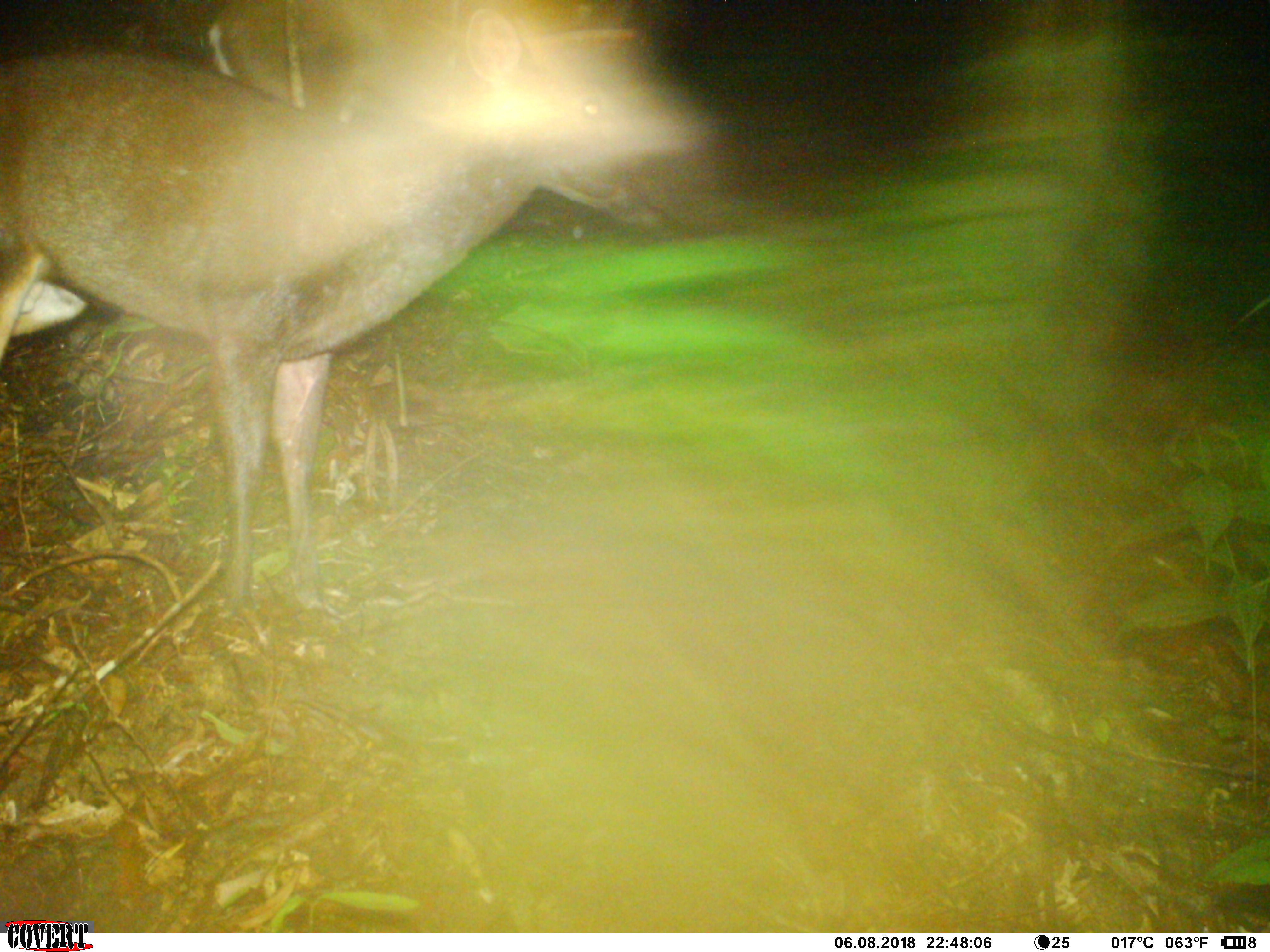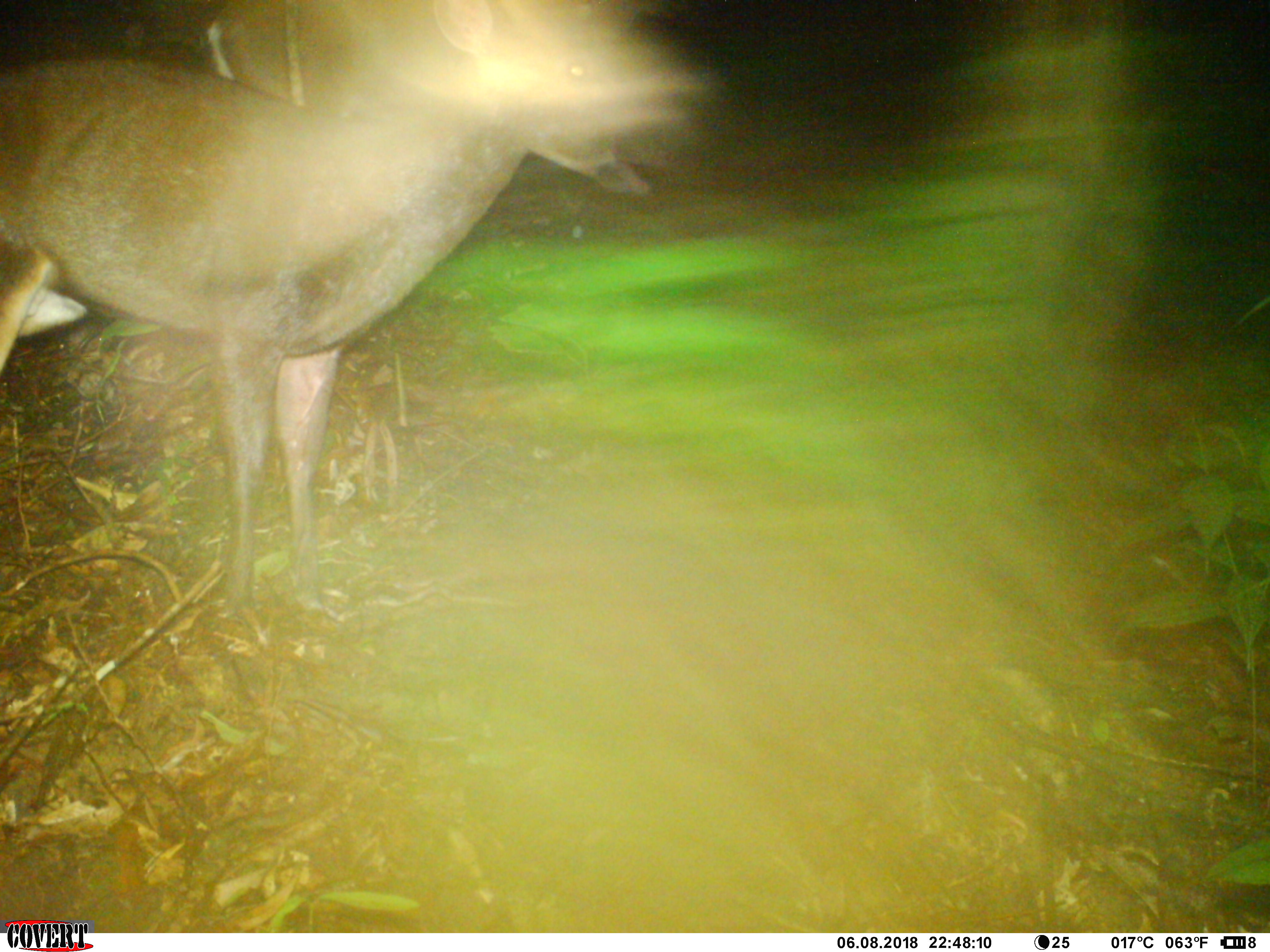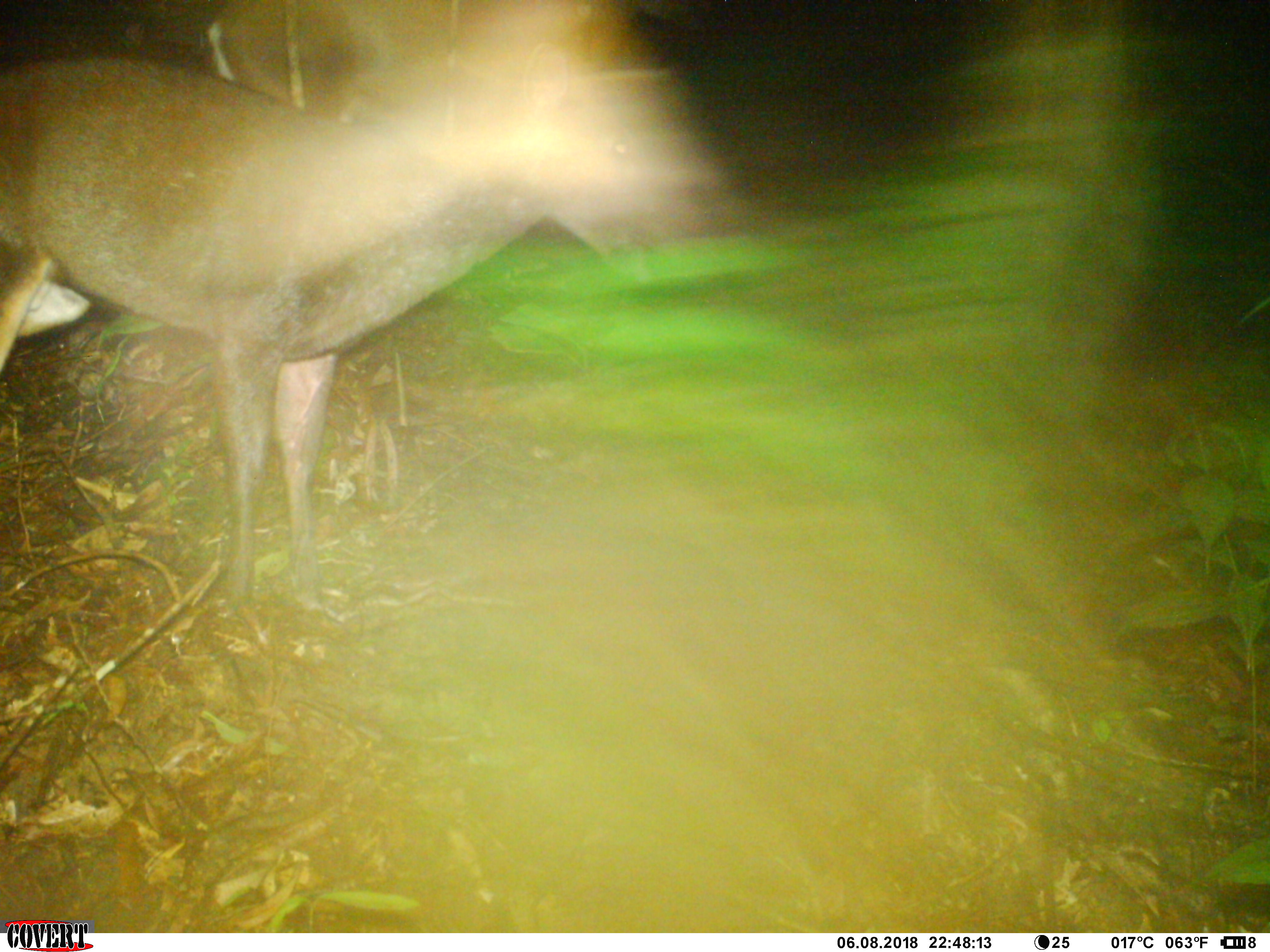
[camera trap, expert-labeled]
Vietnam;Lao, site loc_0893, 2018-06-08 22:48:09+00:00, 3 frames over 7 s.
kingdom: Animalia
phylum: Chordata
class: Mammalia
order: Artiodactyla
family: Cervidae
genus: Muntiacus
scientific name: Muntiacus rooseveltorum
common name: roosevelt's muntjac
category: roosevelts muntjac group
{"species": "roosevelts muntjac group (roosevelt's muntjac) (Muntiacus rooseveltorum)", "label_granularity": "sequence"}